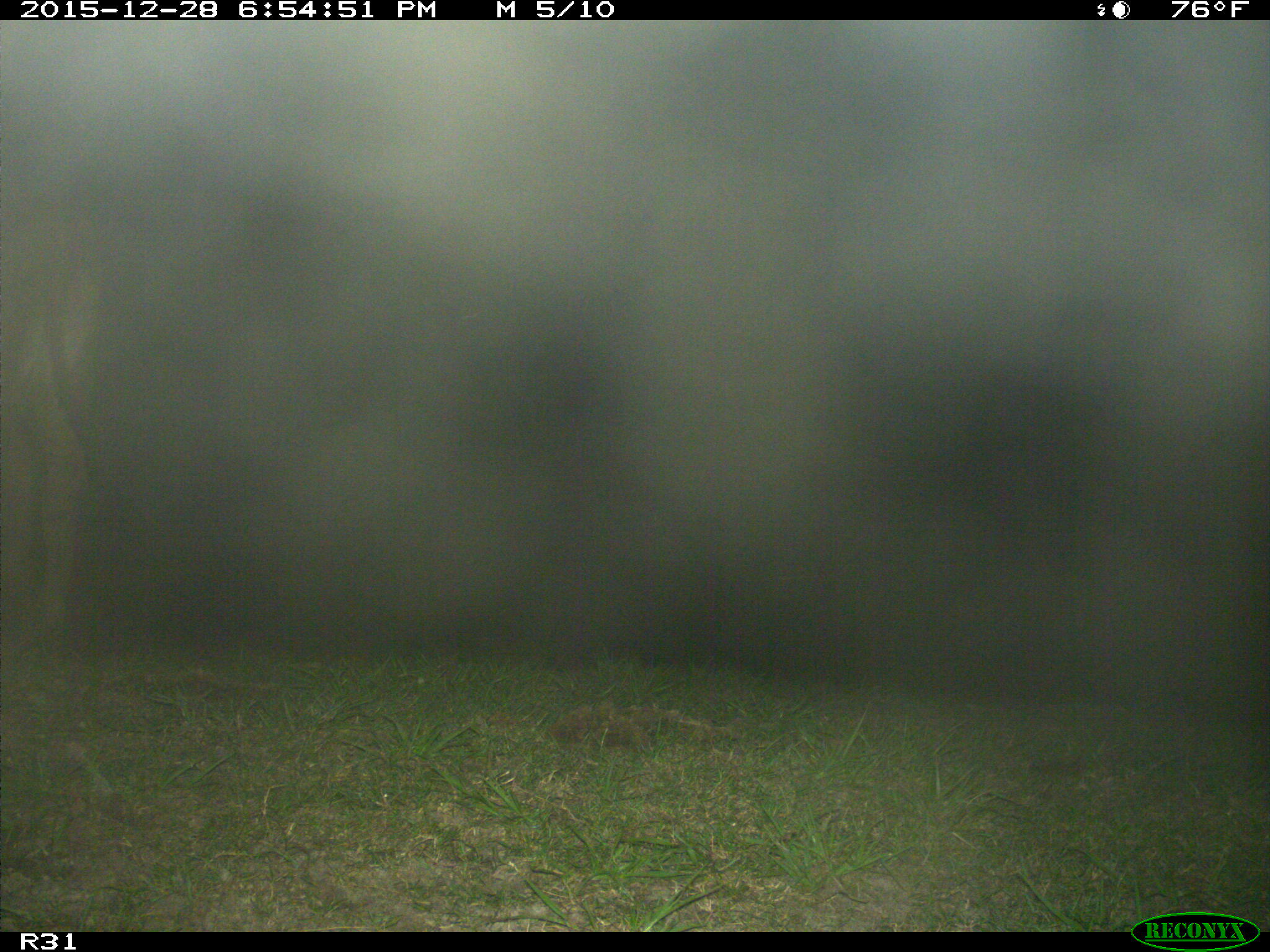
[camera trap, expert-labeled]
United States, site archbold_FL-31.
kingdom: Animalia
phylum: Chordata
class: Mammalia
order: Artiodactyla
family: Bovidae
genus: Bos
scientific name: Bos taurus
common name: domestic cow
Bos taurus (domestic cow).